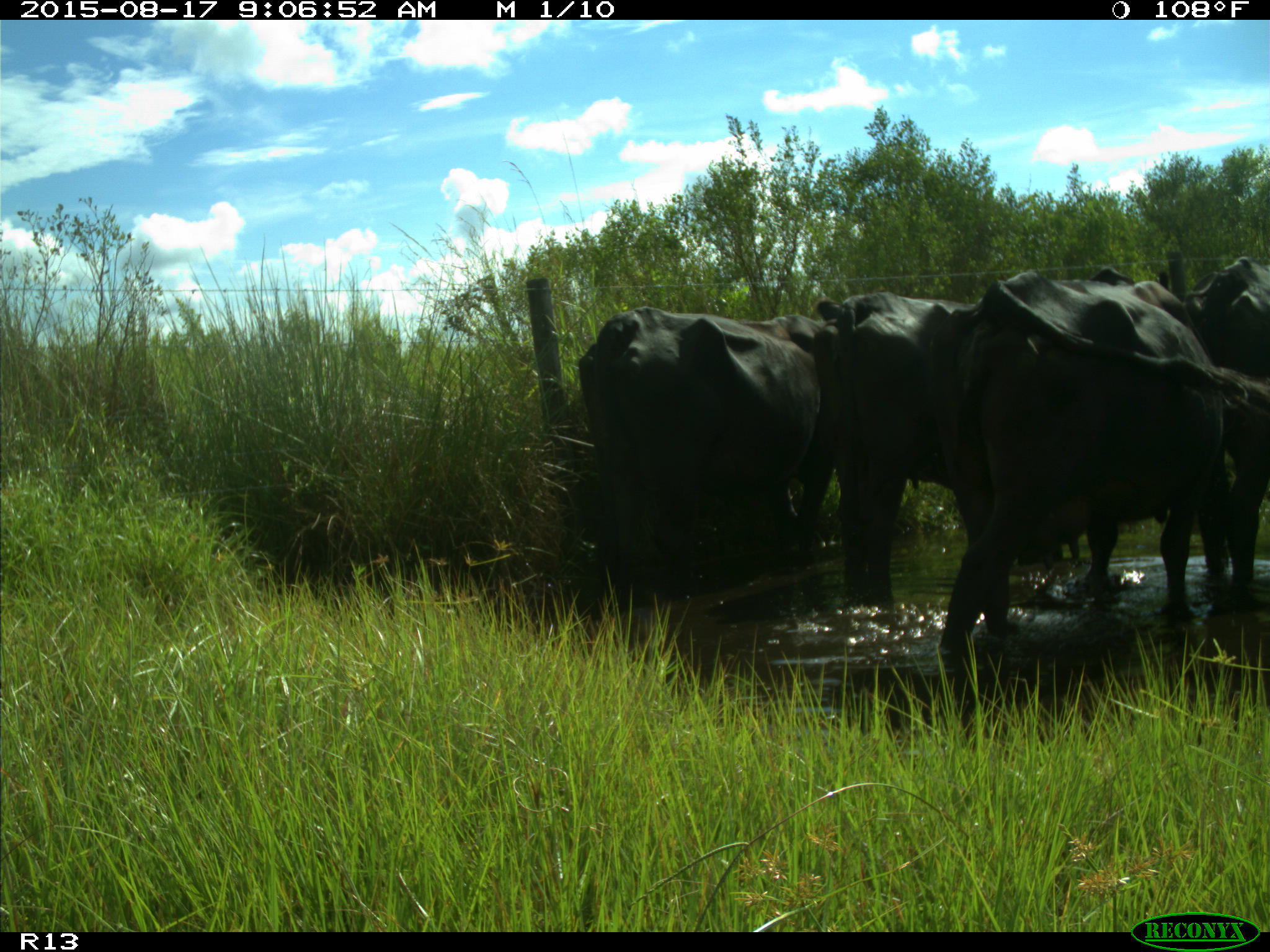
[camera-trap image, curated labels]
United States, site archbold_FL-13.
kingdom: Animalia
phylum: Chordata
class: Mammalia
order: Artiodactyla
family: Bovidae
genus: Bos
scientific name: Bos taurus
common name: domestic cow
Bos taurus (domestic cow).